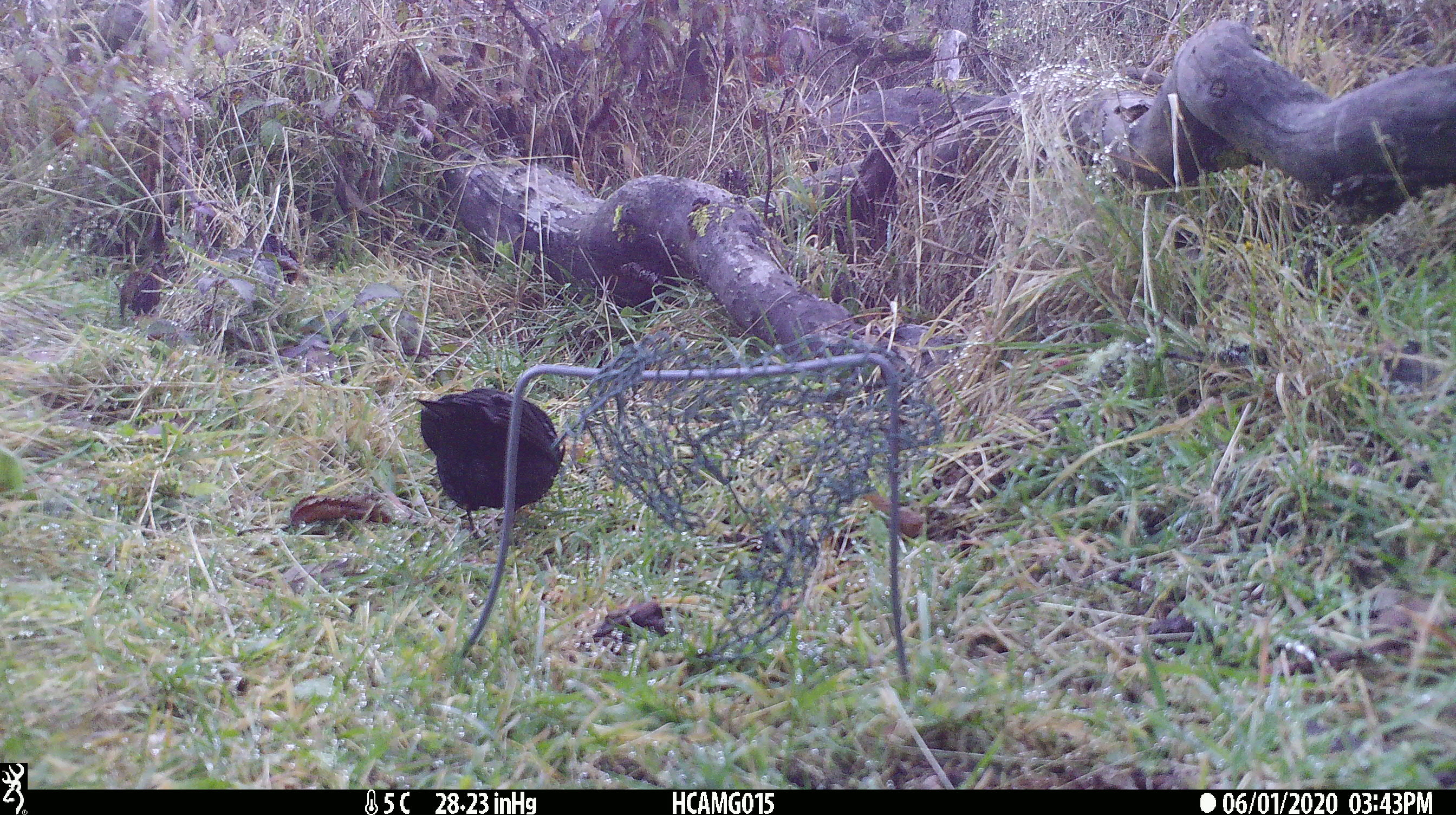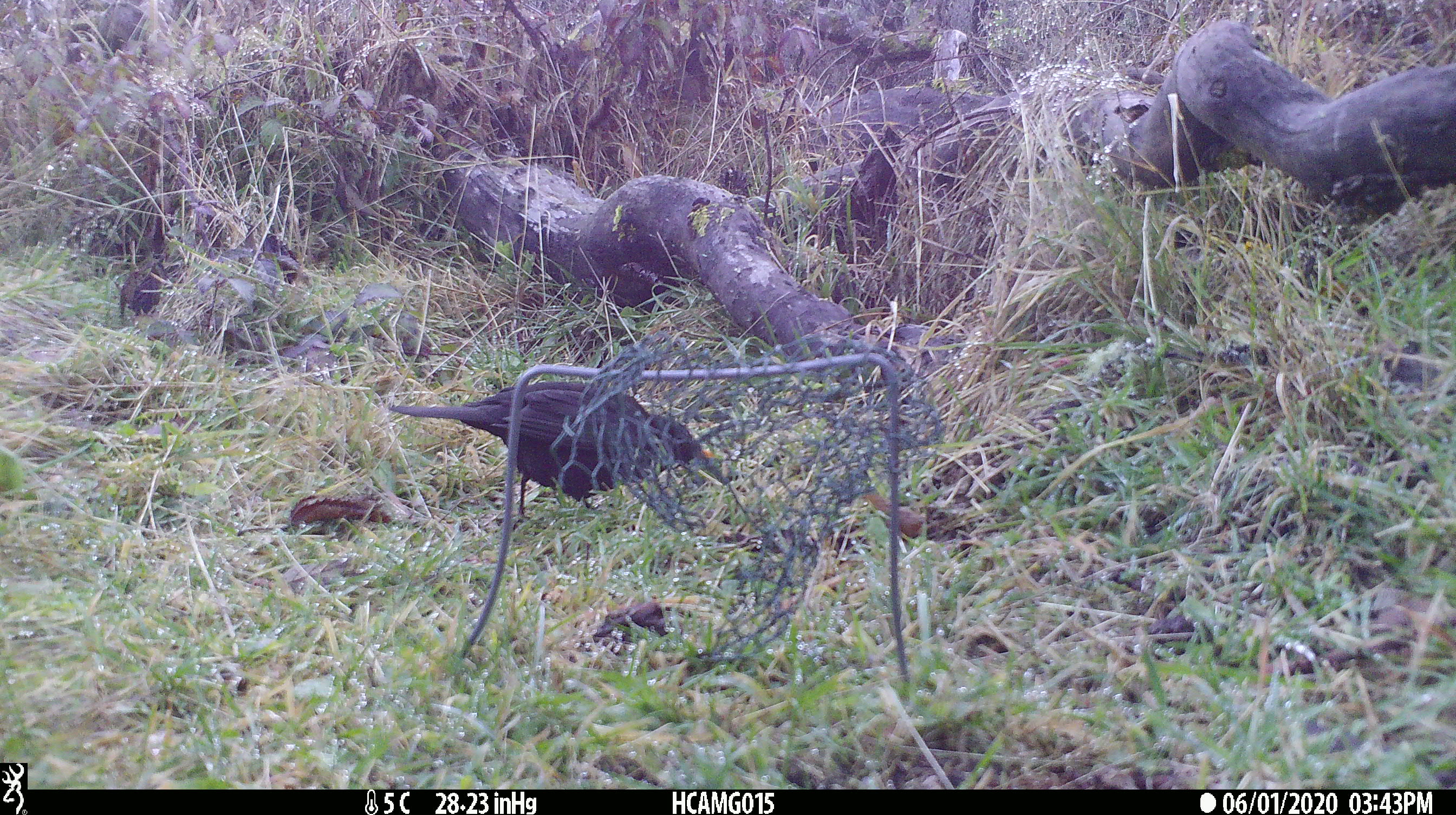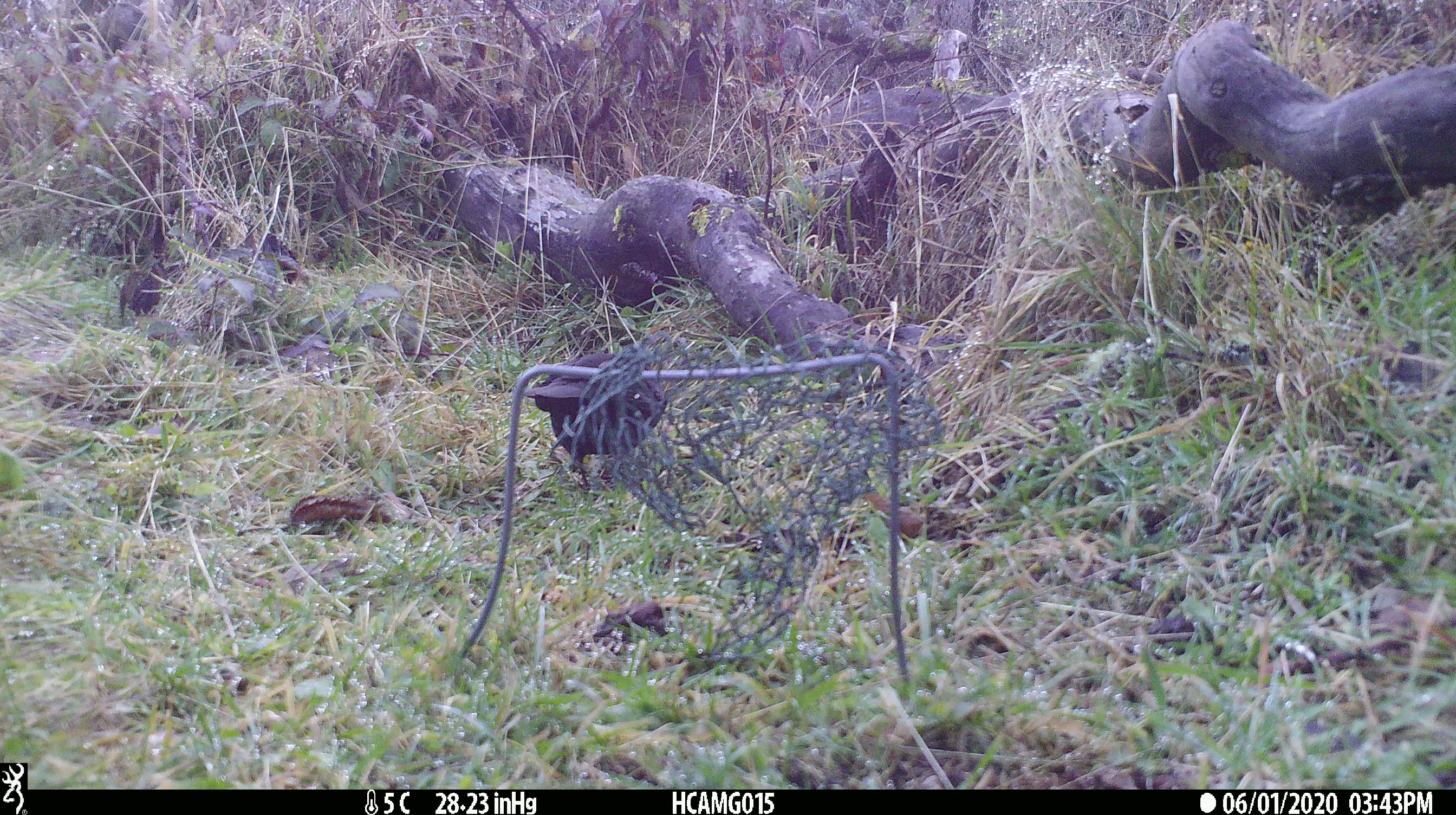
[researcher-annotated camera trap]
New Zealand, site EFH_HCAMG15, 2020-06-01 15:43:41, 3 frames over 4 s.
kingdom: Animalia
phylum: Chordata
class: Aves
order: Passeriformes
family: Turdidae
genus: Turdus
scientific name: Turdus merula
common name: eurasian blackbird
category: blackbird